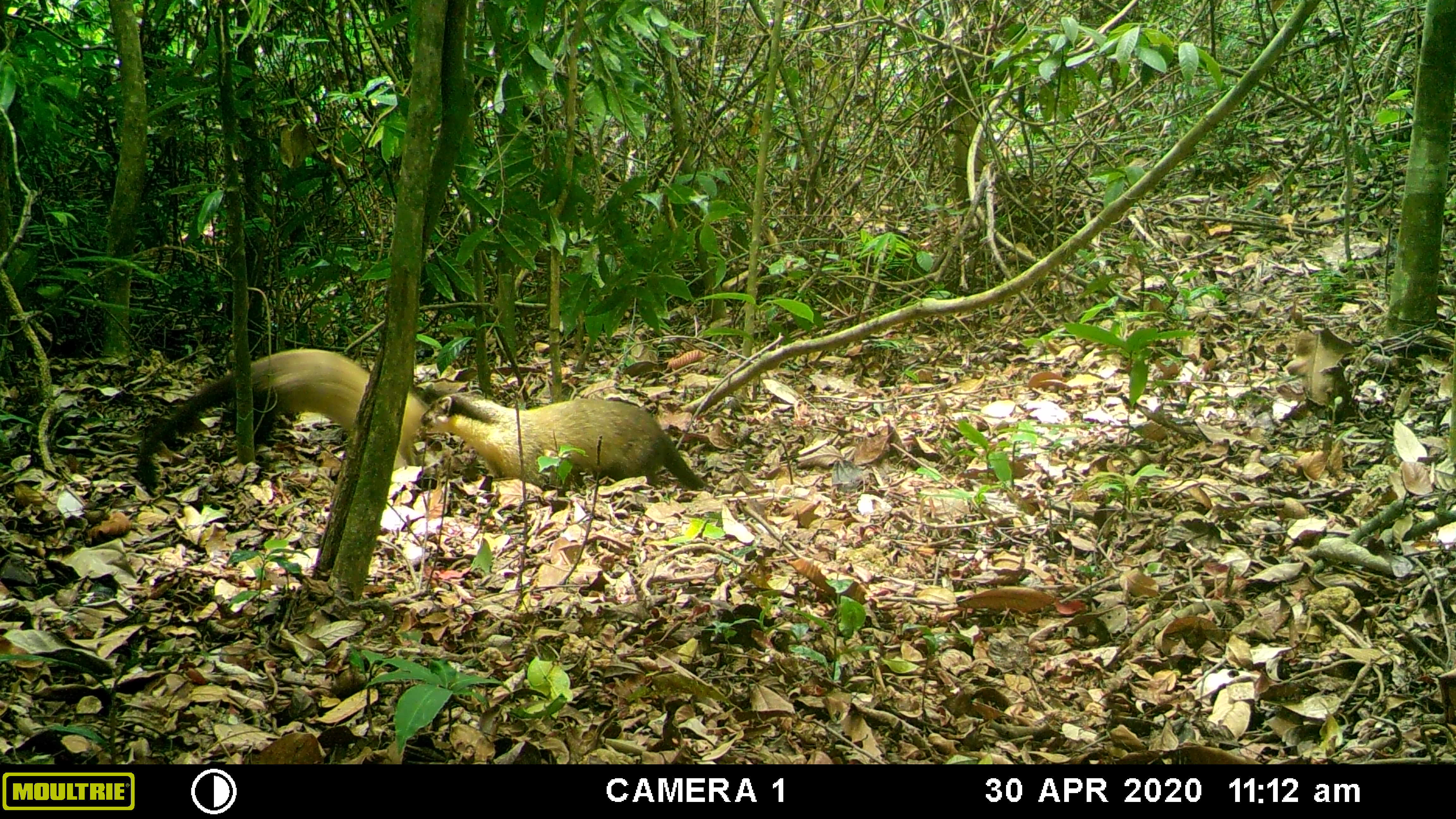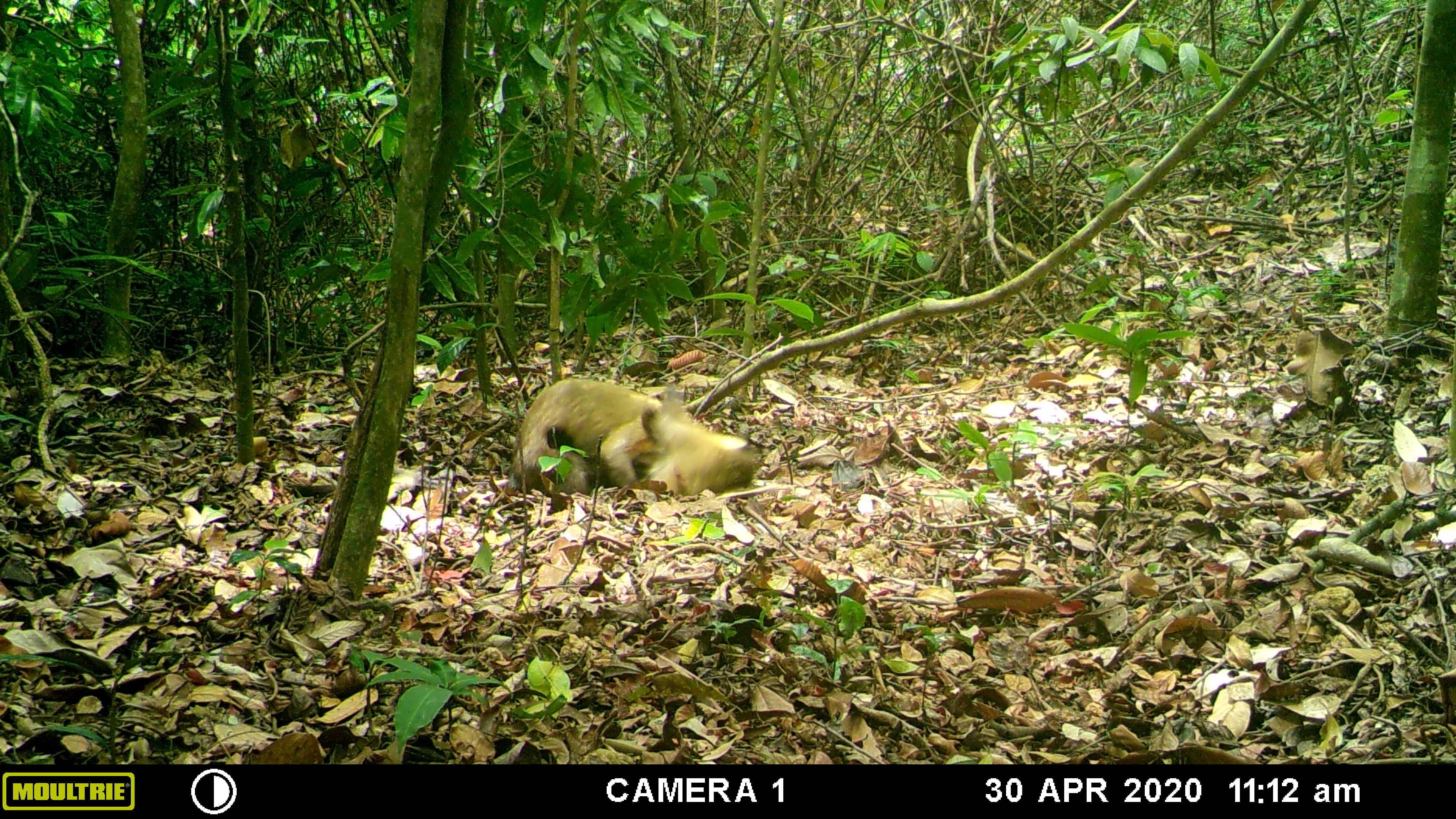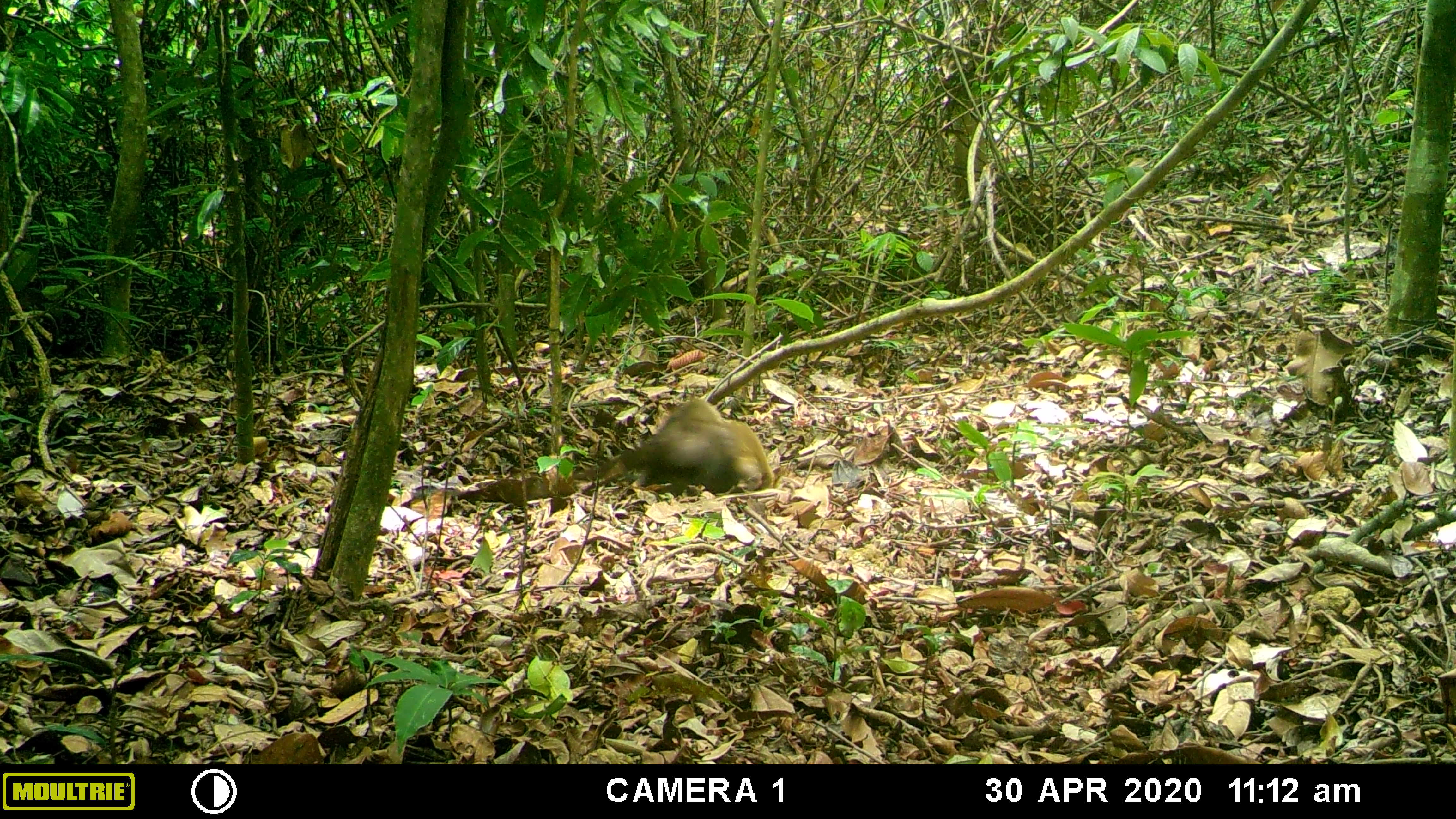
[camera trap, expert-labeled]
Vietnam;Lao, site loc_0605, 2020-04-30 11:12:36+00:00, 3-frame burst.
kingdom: Animalia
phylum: Chordata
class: Mammalia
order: Carnivora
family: Mustelidae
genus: Martes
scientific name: Martes flavigula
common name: yellow-throated marten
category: yellow throated marten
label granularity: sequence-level